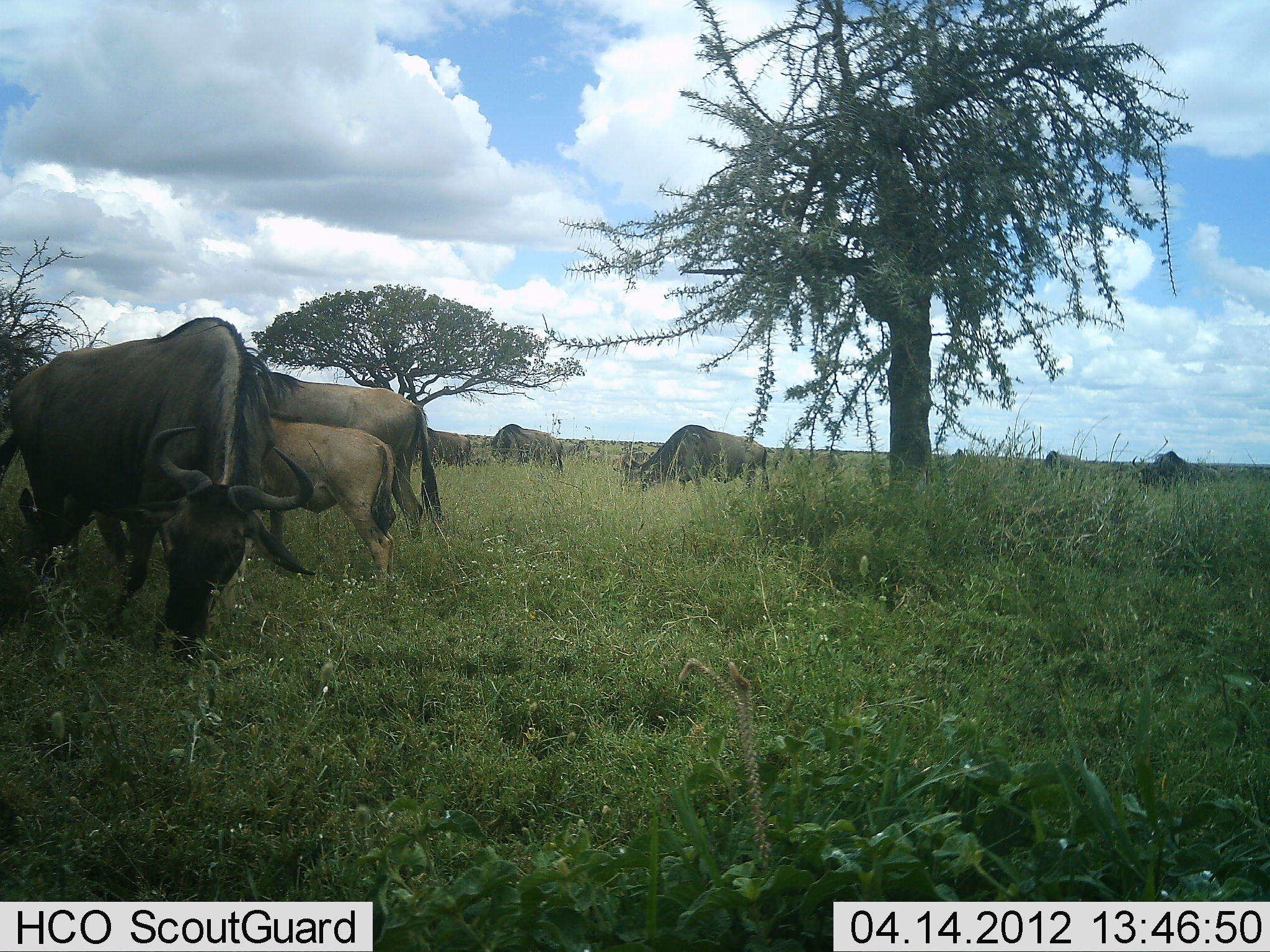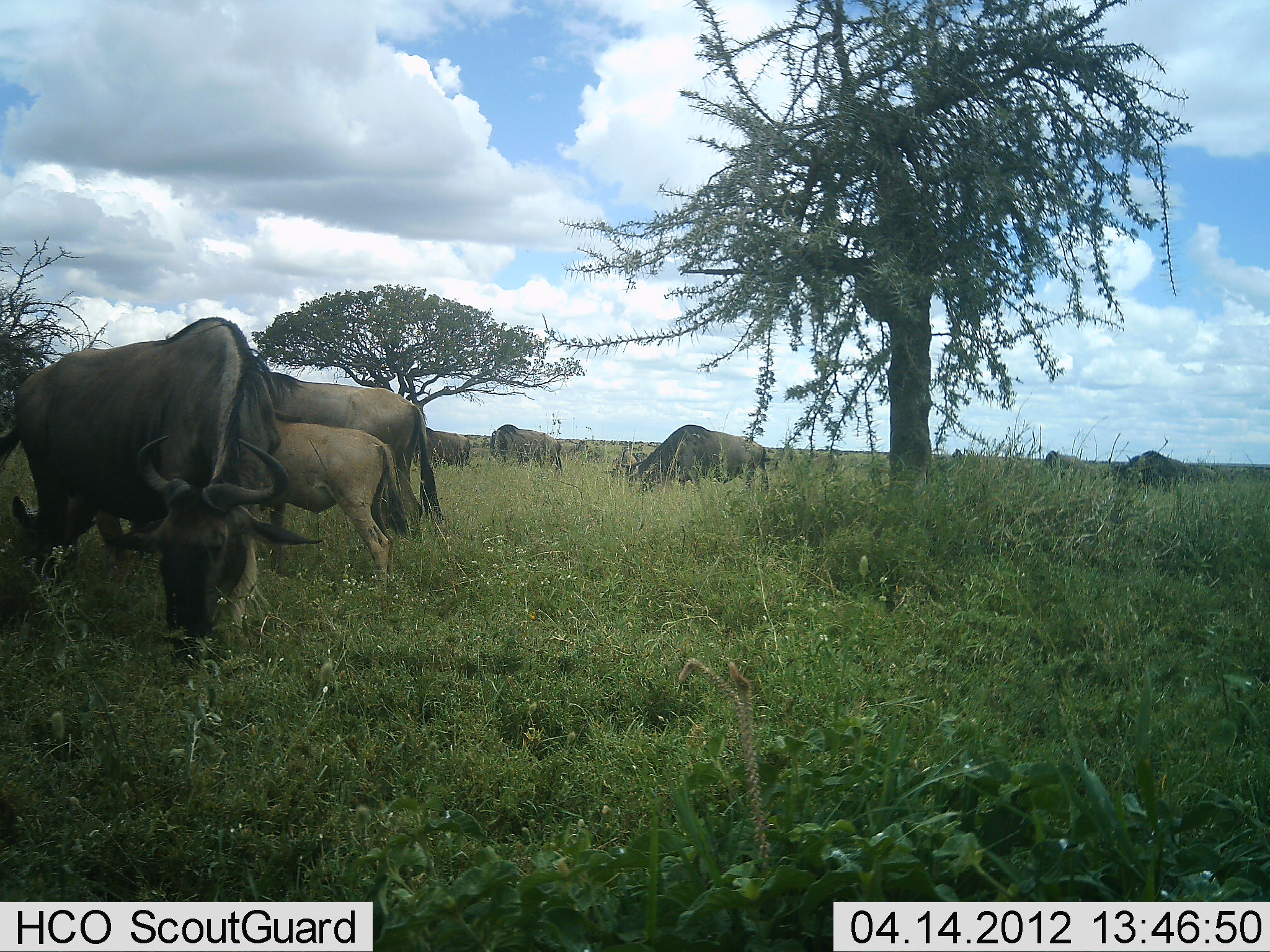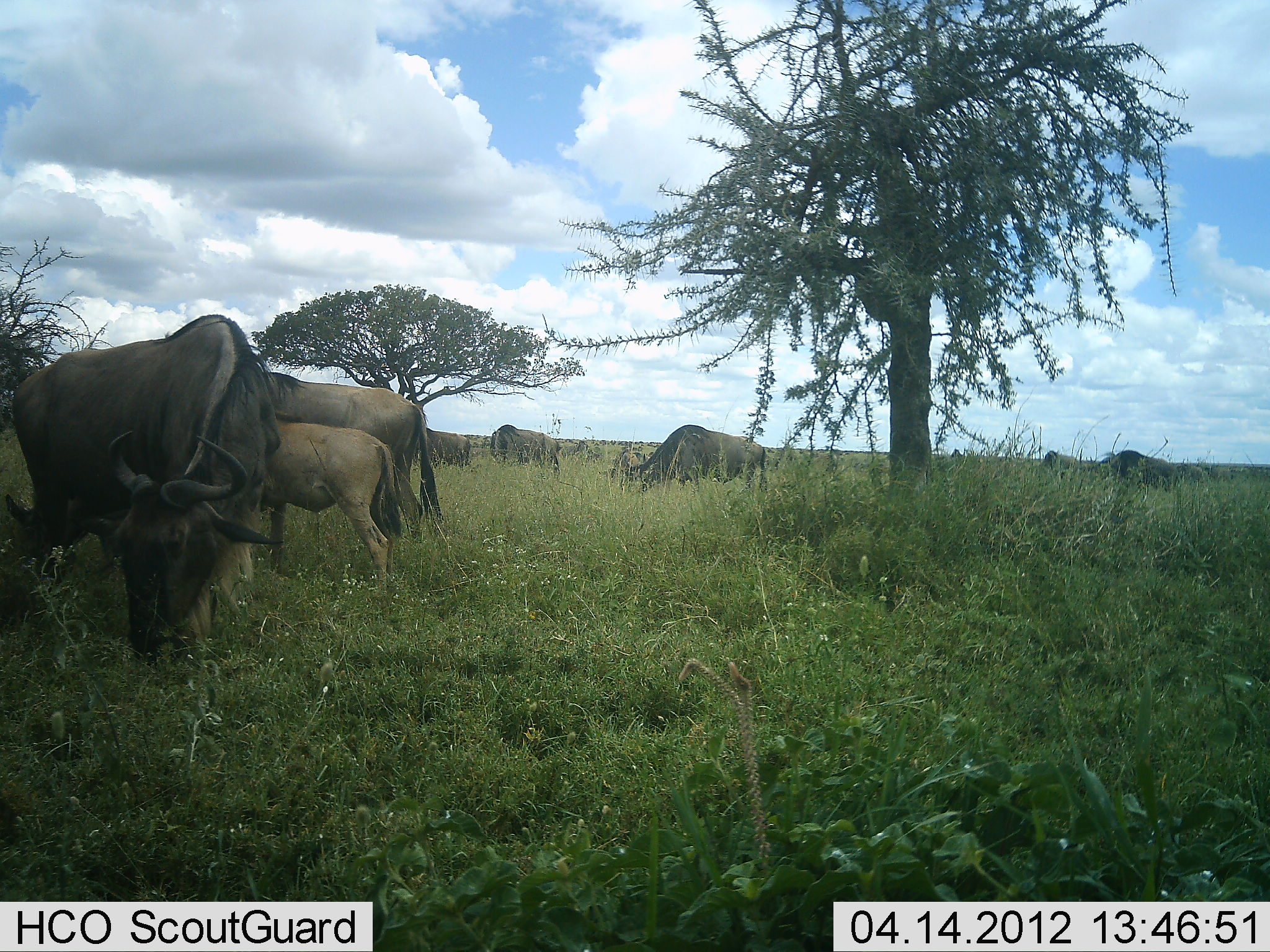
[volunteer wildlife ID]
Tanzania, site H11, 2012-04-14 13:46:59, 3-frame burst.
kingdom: Animalia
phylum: Chordata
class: Mammalia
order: Artiodactyla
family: Bovidae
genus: Connochaetes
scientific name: Connochaetes taurinus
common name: blue wildebeest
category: wildebeest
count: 10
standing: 46%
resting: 8%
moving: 8%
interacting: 0%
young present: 85%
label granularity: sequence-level